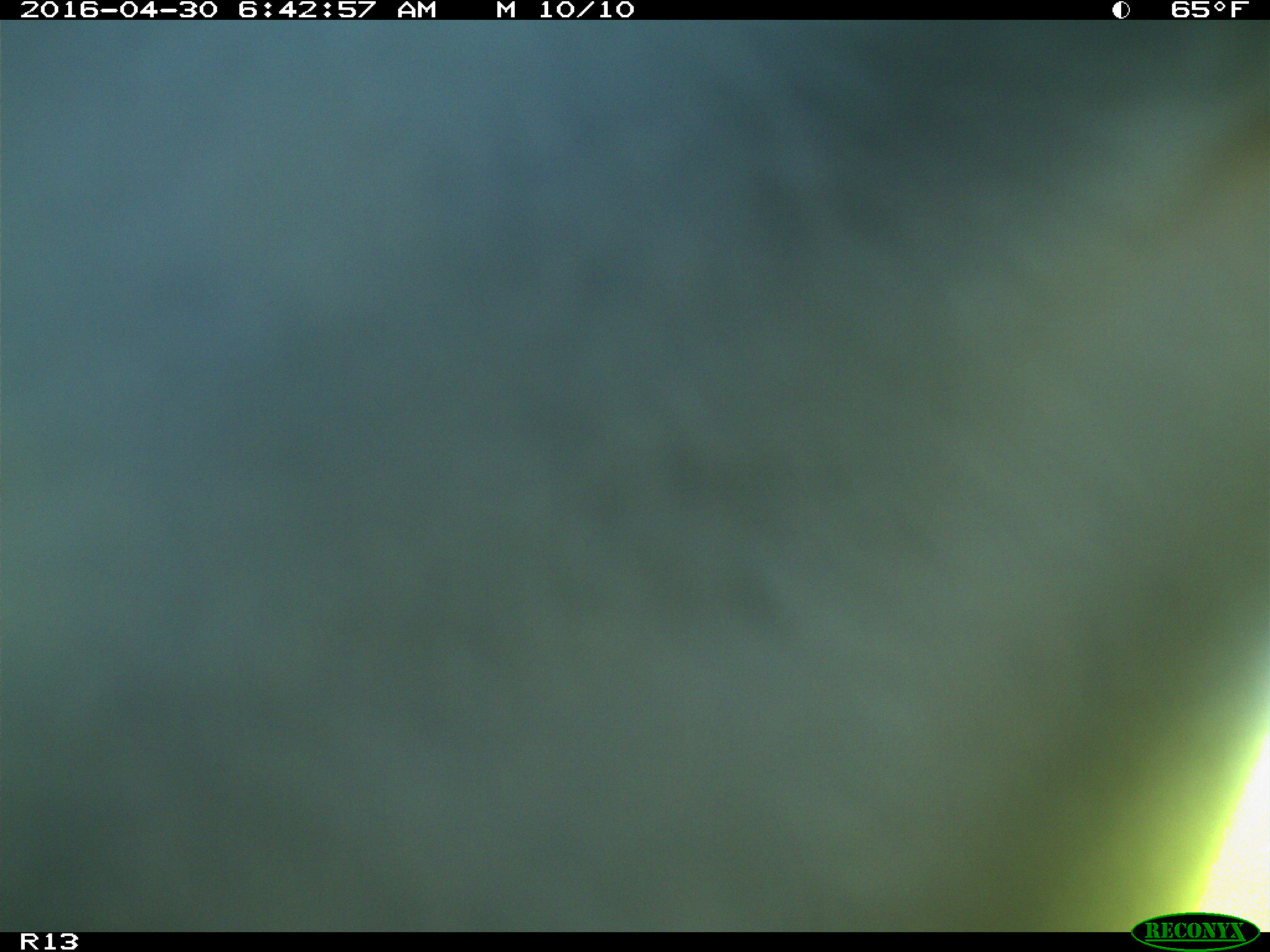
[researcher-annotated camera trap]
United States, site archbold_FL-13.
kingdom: Animalia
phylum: Chordata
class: Mammalia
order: Artiodactyla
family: Bovidae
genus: Bos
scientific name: Bos taurus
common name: domestic cow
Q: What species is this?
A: Bos taurus (domestic cow).